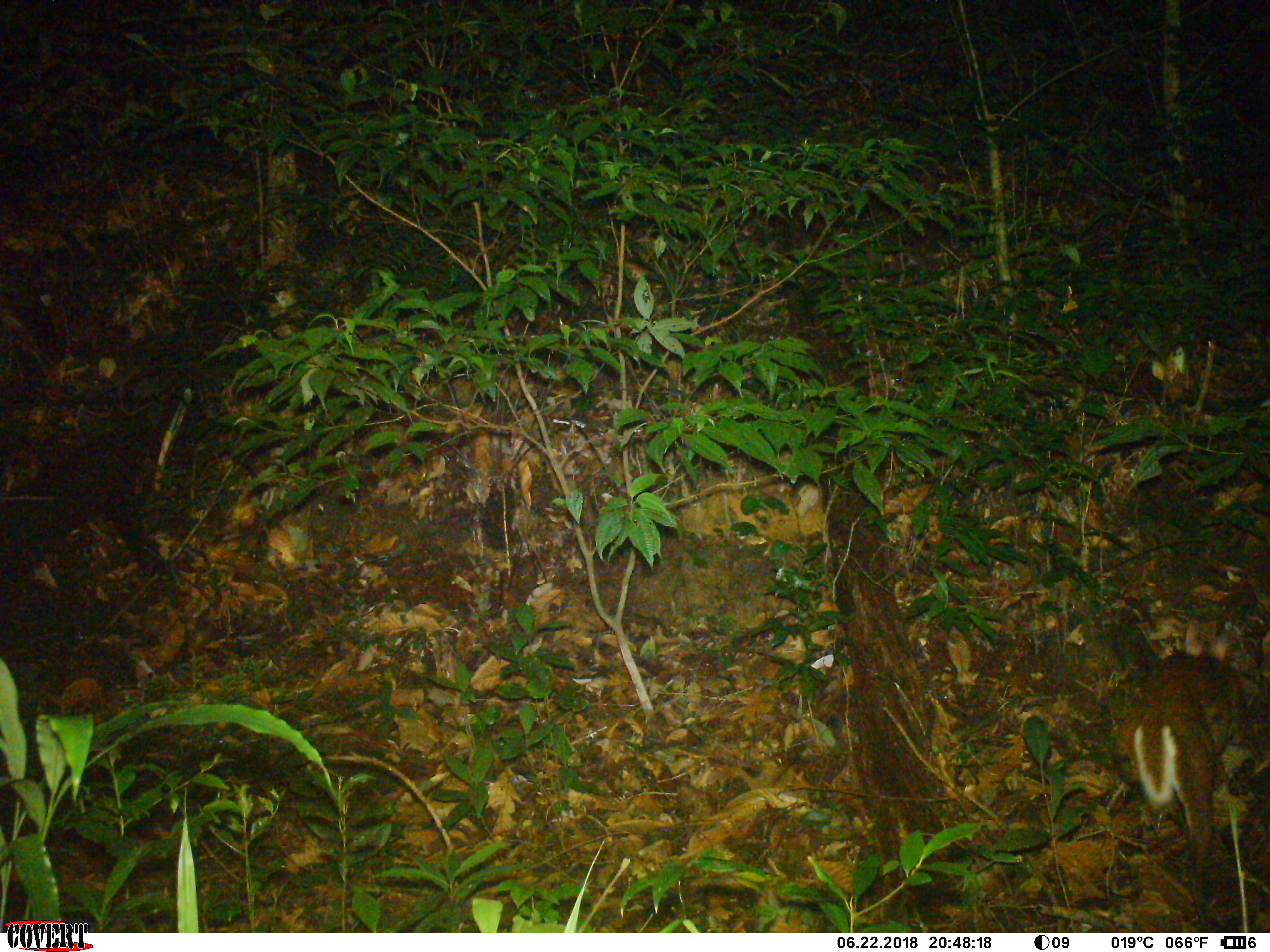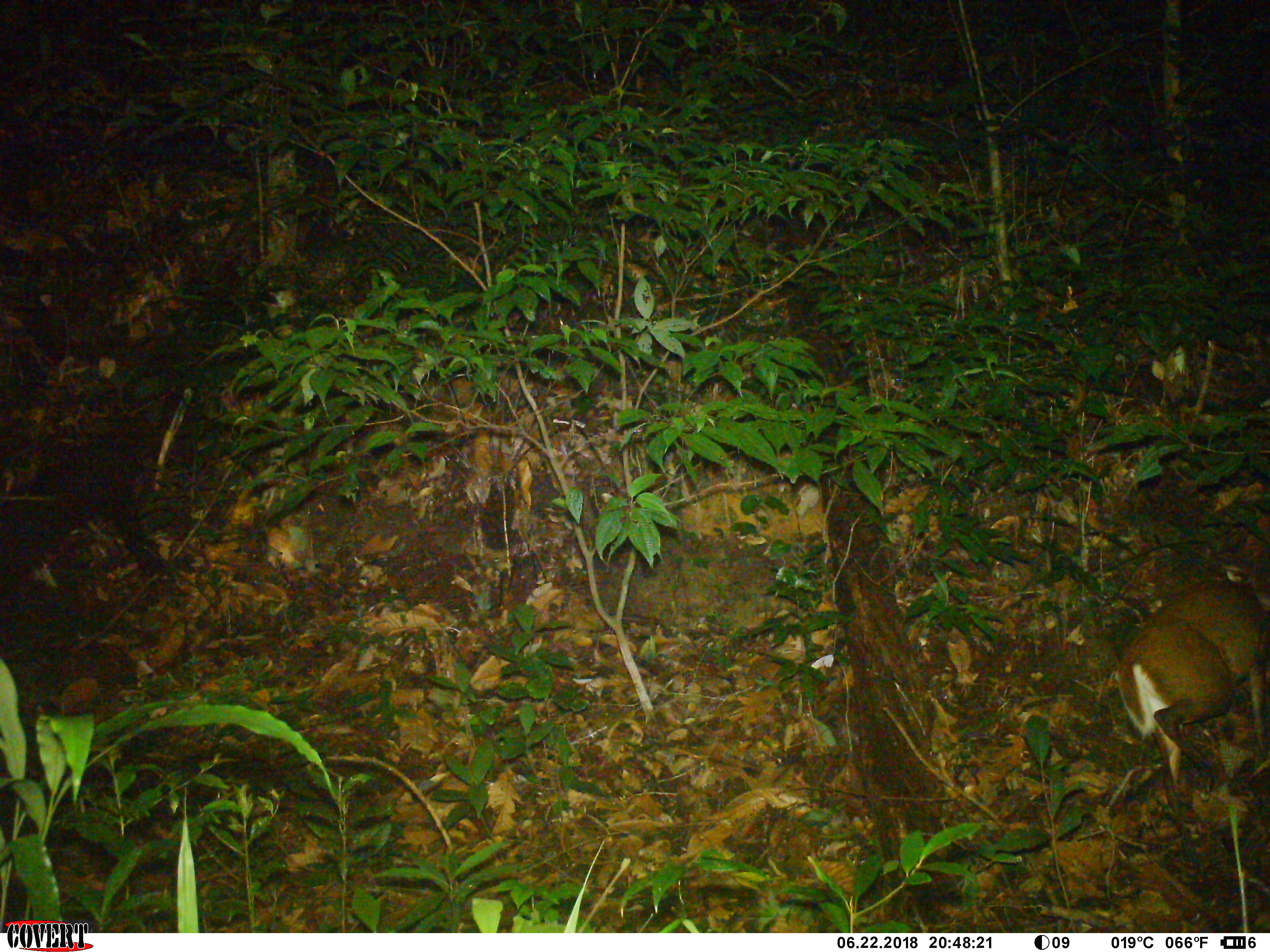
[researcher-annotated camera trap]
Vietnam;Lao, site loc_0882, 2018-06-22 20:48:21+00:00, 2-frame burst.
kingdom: Animalia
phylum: Chordata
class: Mammalia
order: Artiodactyla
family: Cervidae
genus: Muntiacus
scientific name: Muntiacus rooseveltorum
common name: roosevelt's muntjac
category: roosevelts muntjac group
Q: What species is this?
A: Roosevelts muntjac group (roosevelt's muntjac) (Muntiacus rooseveltorum).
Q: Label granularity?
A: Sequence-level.